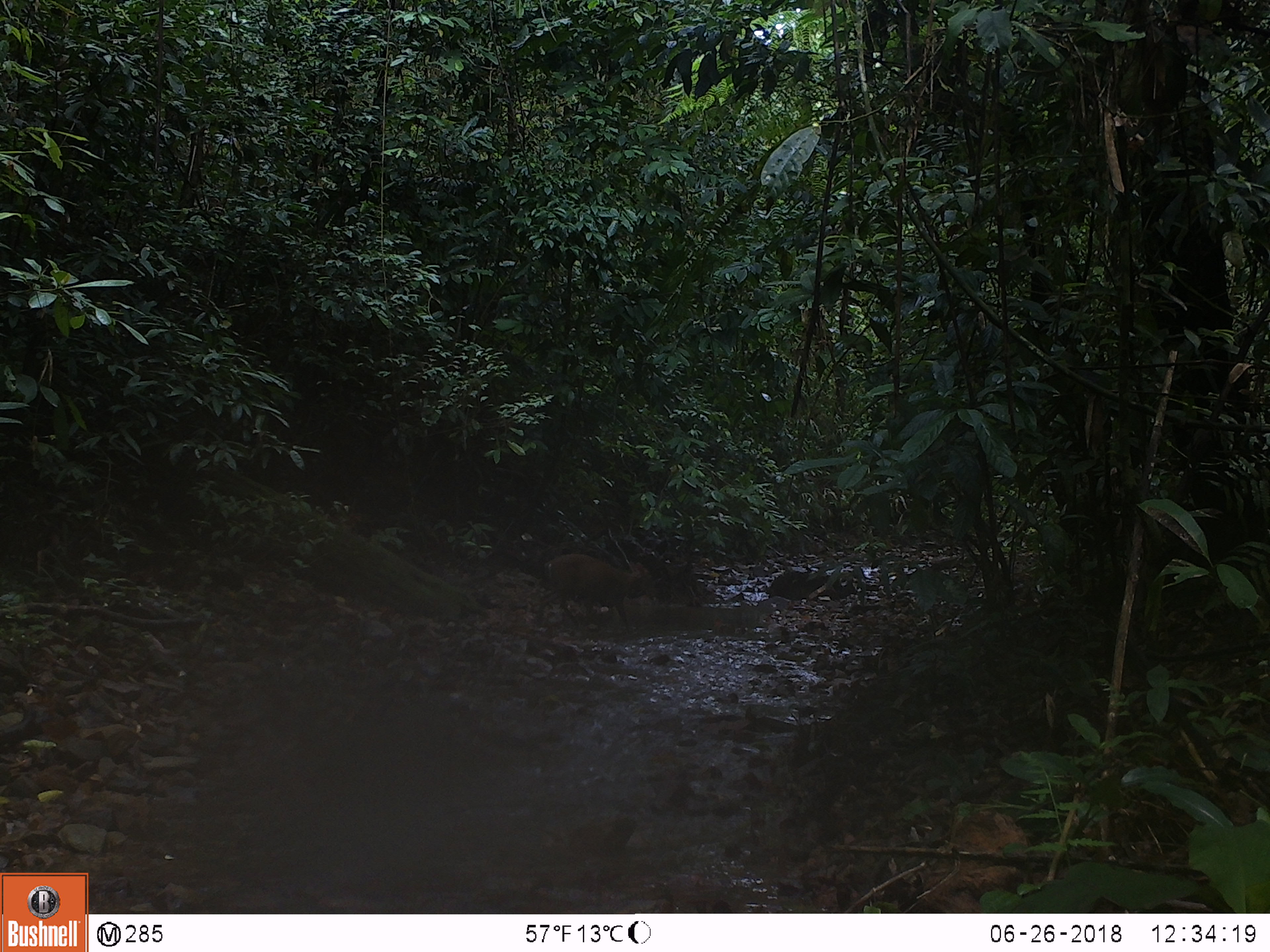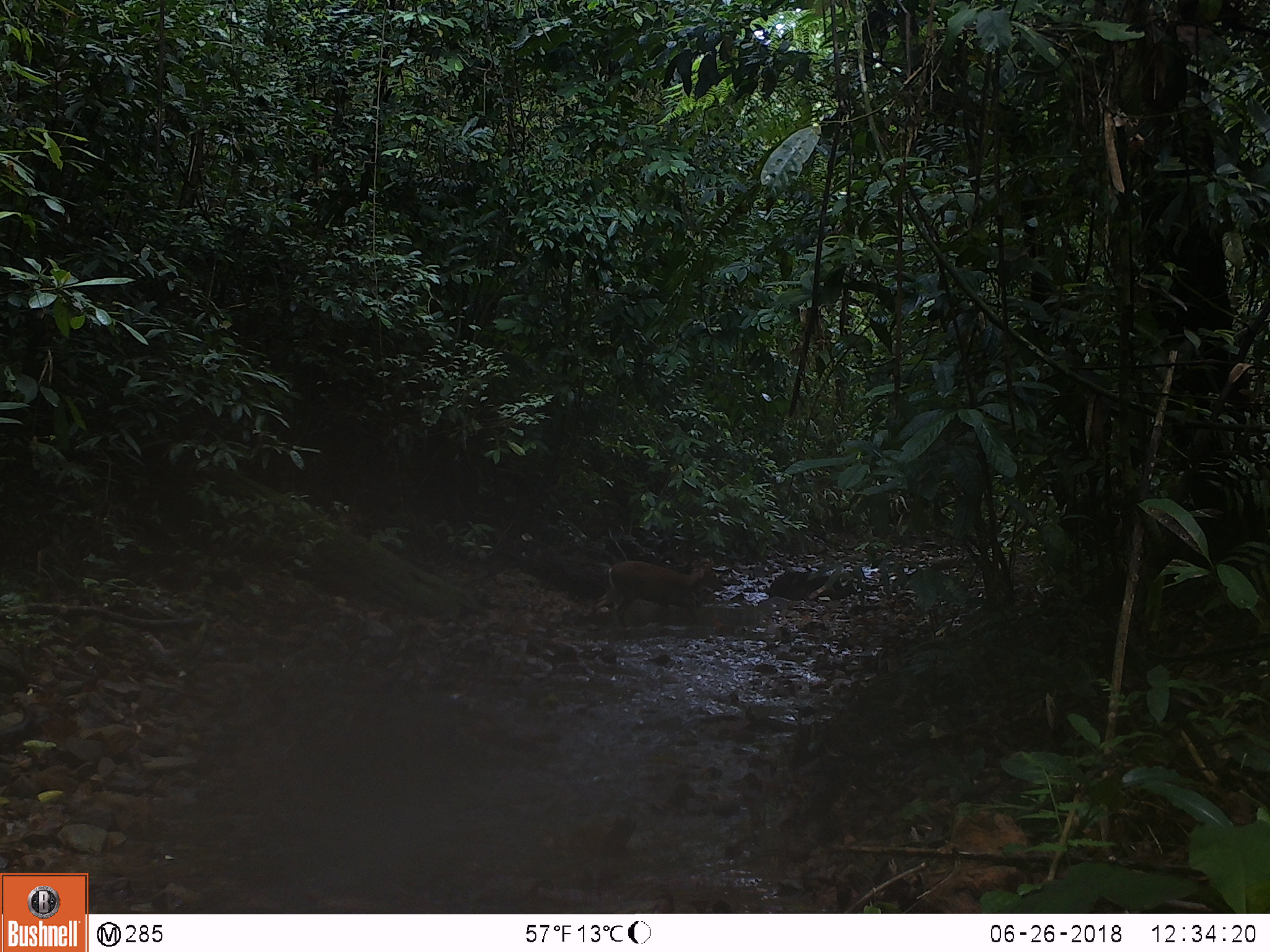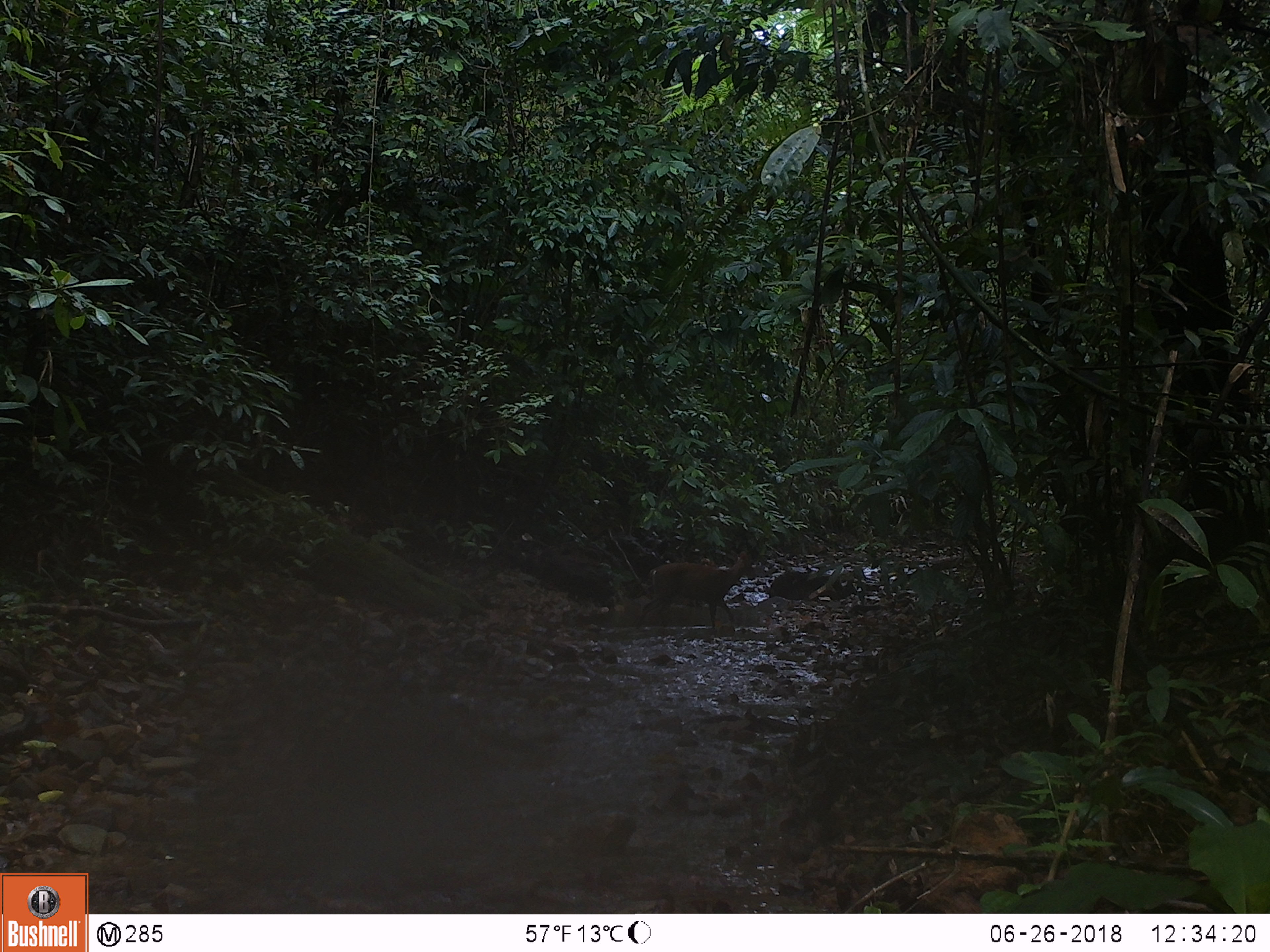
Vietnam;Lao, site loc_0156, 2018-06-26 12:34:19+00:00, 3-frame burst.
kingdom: Animalia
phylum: Chordata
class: Mammalia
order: Artiodactyla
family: Cervidae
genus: Muntiacus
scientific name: Muntiacus rooseveltorum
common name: roosevelt's muntjac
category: roosevelts muntjac group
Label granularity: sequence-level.